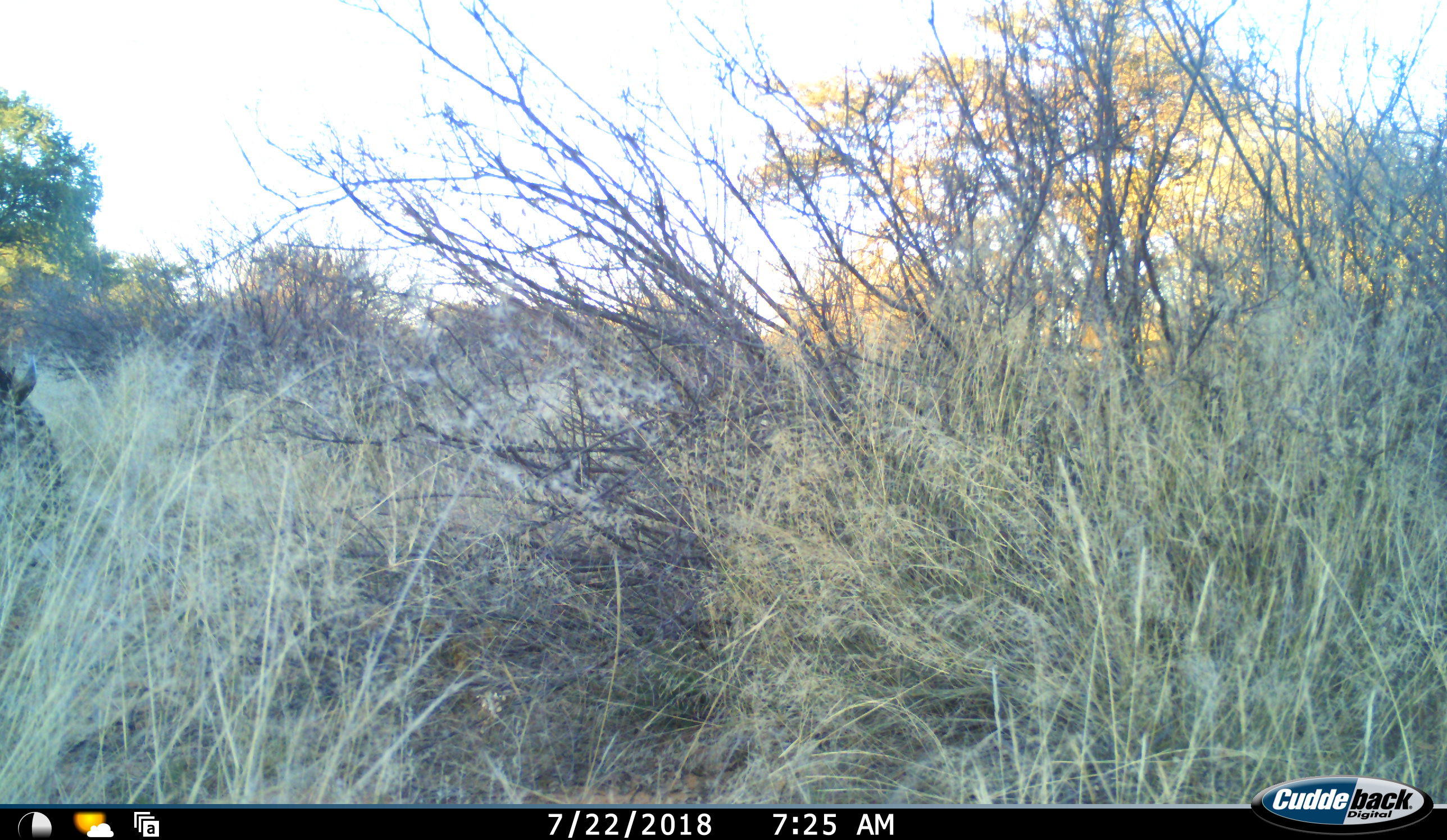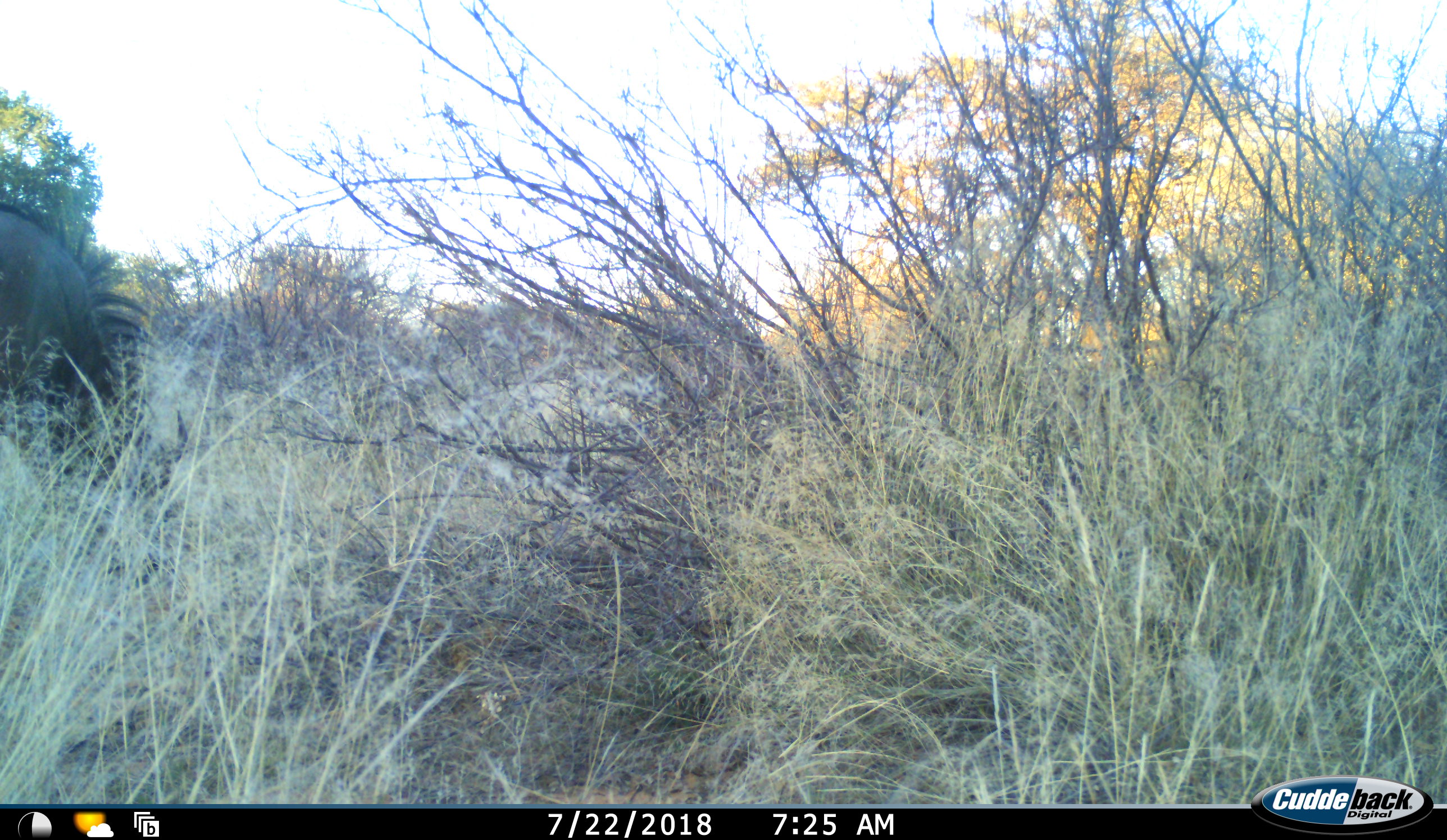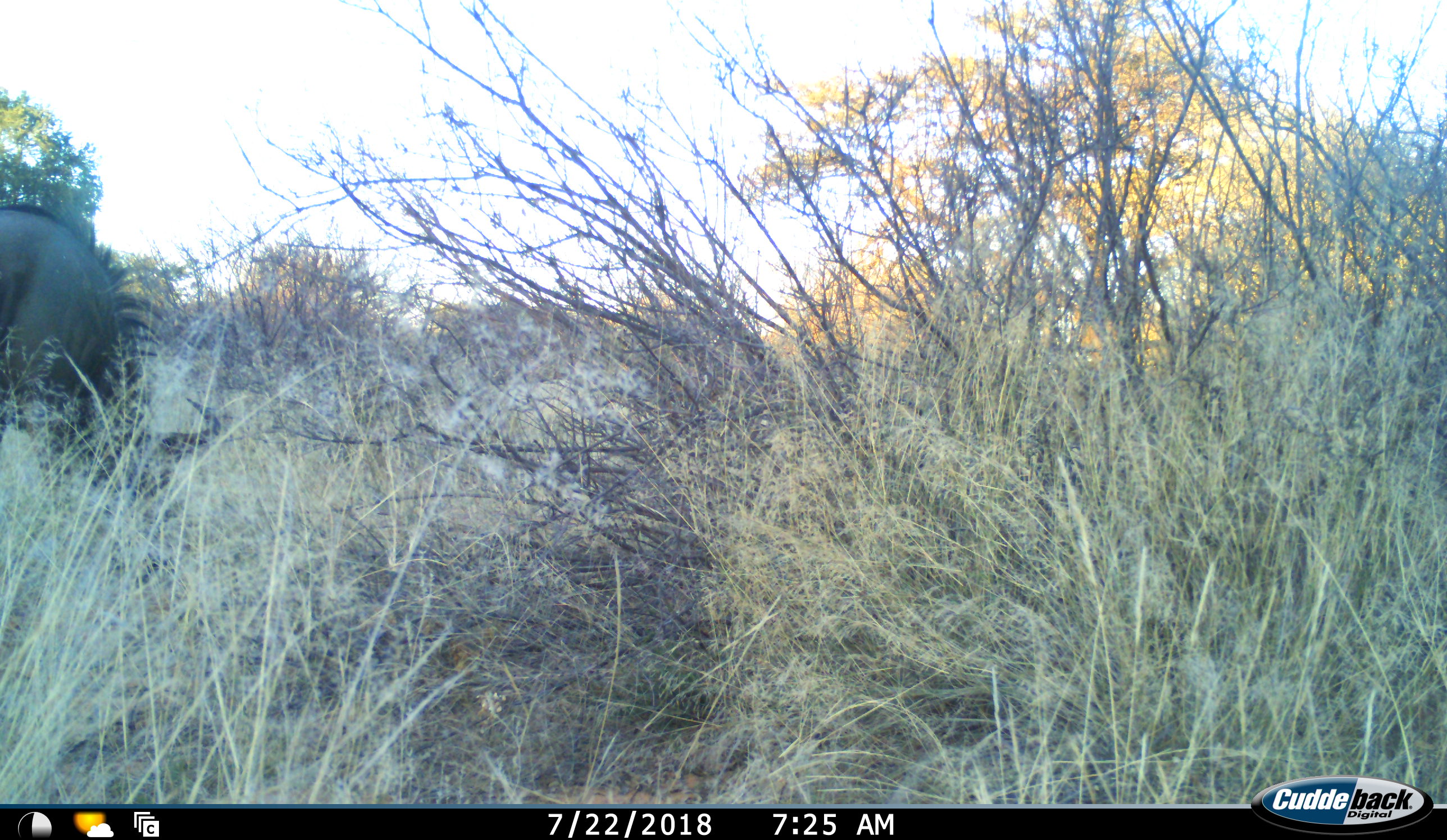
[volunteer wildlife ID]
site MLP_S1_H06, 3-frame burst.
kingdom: Animalia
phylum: Chordata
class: Mammalia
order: Artiodactyla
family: Bovidae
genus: Connochaetes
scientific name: Connochaetes taurinus taurinus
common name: blue wildebeest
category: wildebeestblue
Wildebeestblue (blue wildebeest) (Connochaetes taurinus taurinus), count 1. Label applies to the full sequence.